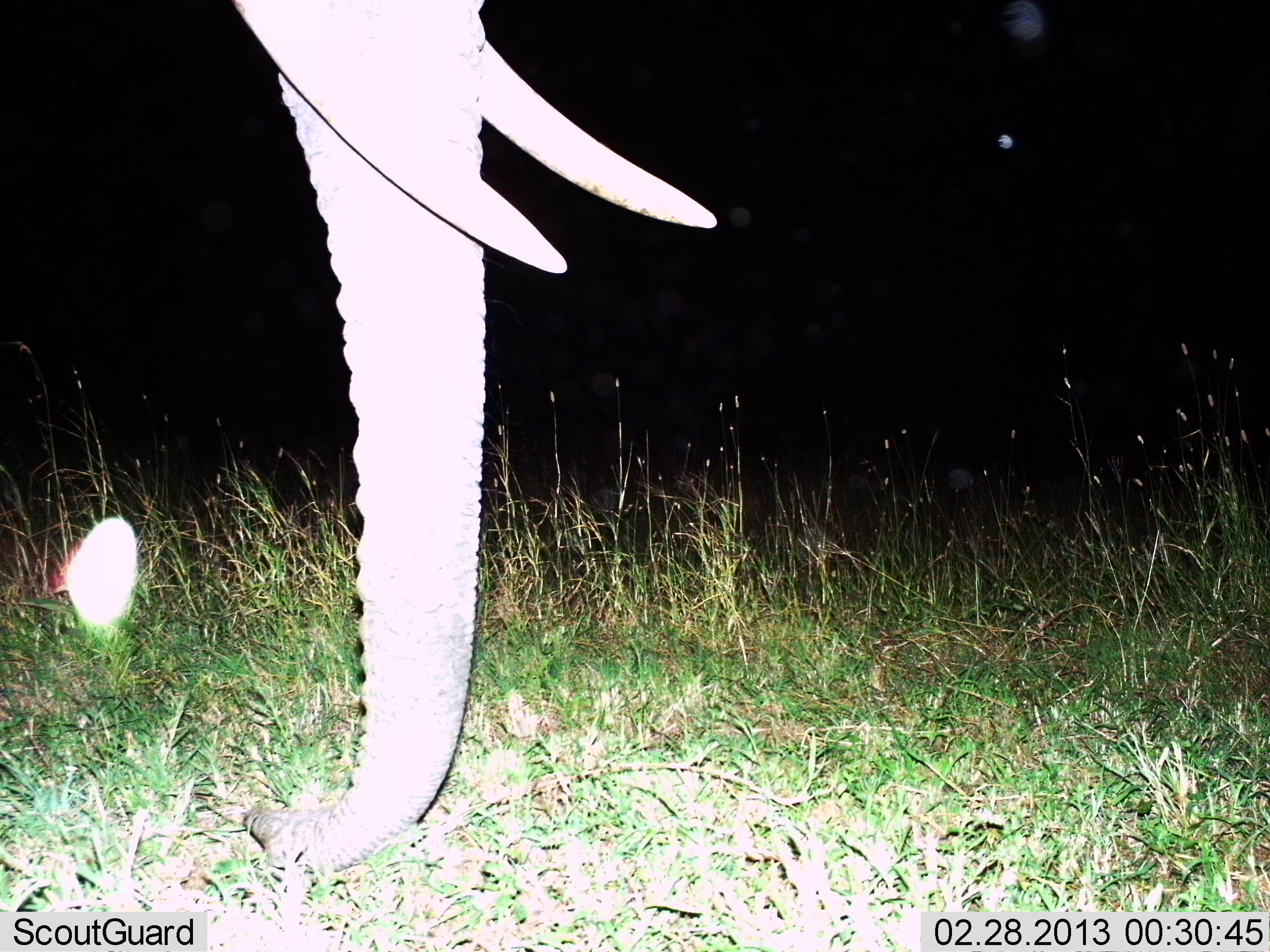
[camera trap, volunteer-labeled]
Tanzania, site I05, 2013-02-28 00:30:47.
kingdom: Animalia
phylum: Chordata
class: Mammalia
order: Proboscidea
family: Elephantidae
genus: Loxodonta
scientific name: Loxodonta africana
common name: african bush elephant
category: elephant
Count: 1.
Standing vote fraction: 80%.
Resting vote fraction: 0%.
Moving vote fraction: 11%.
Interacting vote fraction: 0%.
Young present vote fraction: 0%.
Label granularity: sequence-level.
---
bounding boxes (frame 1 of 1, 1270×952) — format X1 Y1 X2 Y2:
animal: 231 0 719 877